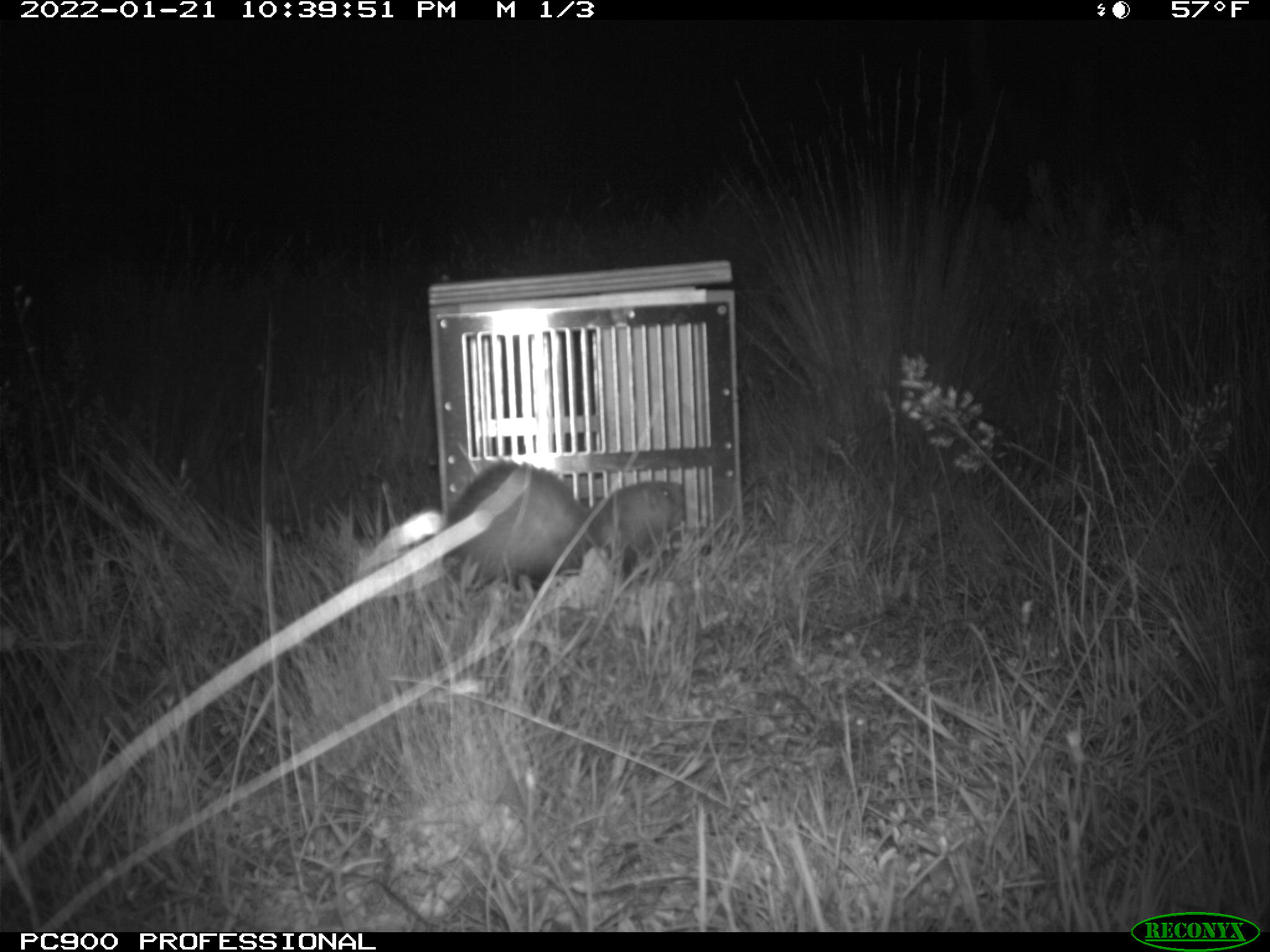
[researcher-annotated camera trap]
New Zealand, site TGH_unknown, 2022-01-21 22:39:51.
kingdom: Animalia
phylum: Chordata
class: Mammalia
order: Carnivora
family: Mustelidae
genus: Mustela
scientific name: Mustela furo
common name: ferret